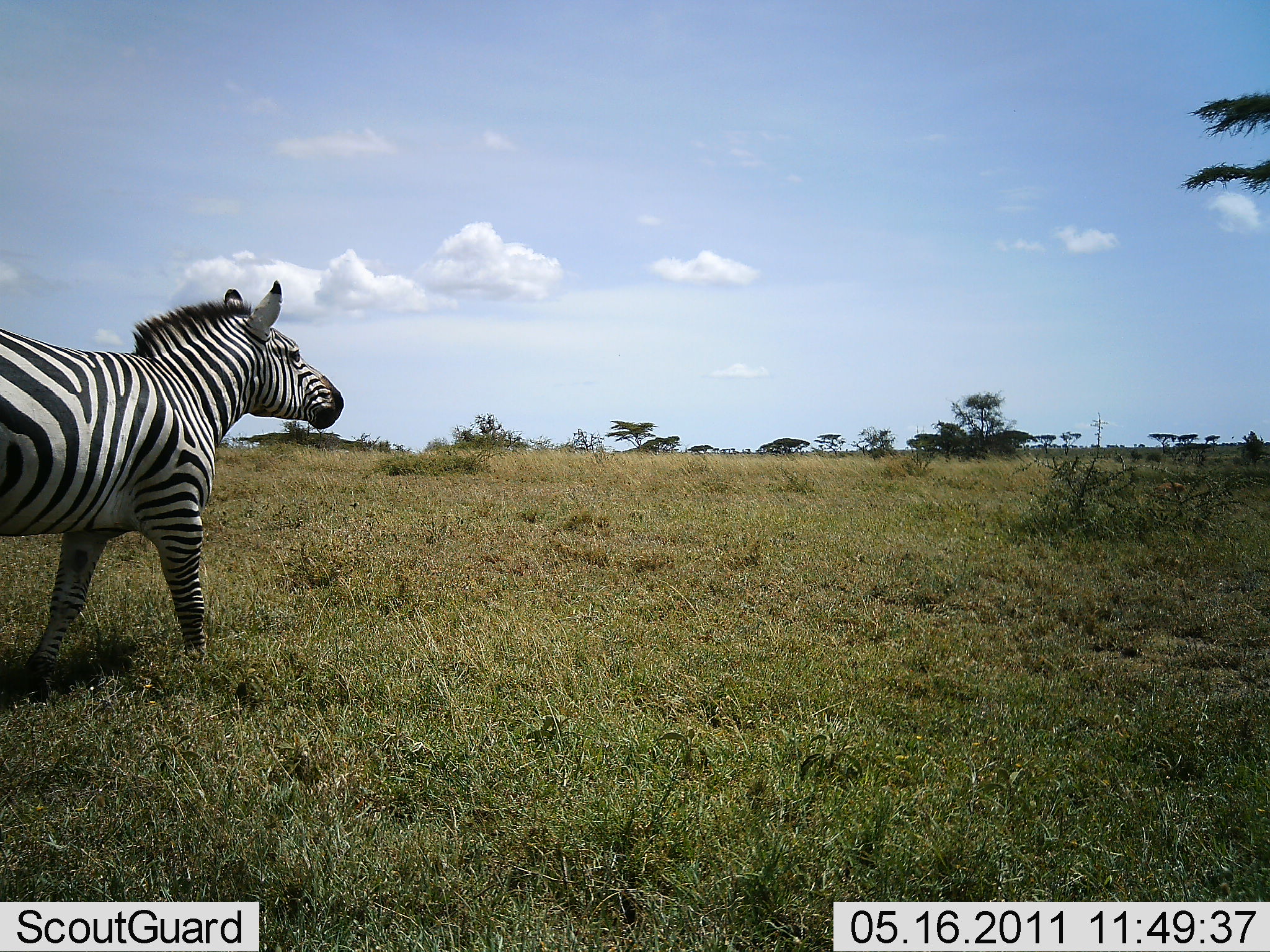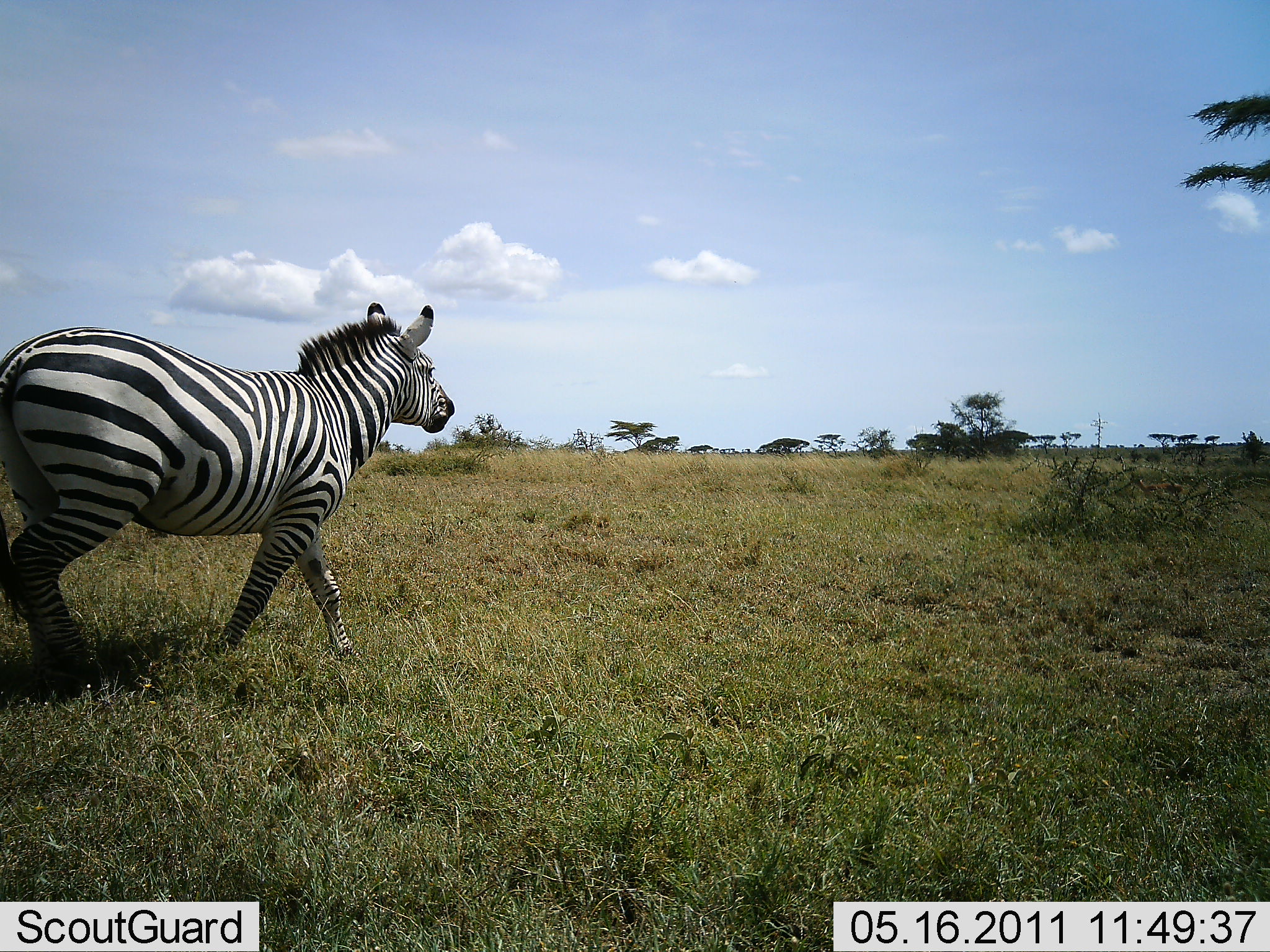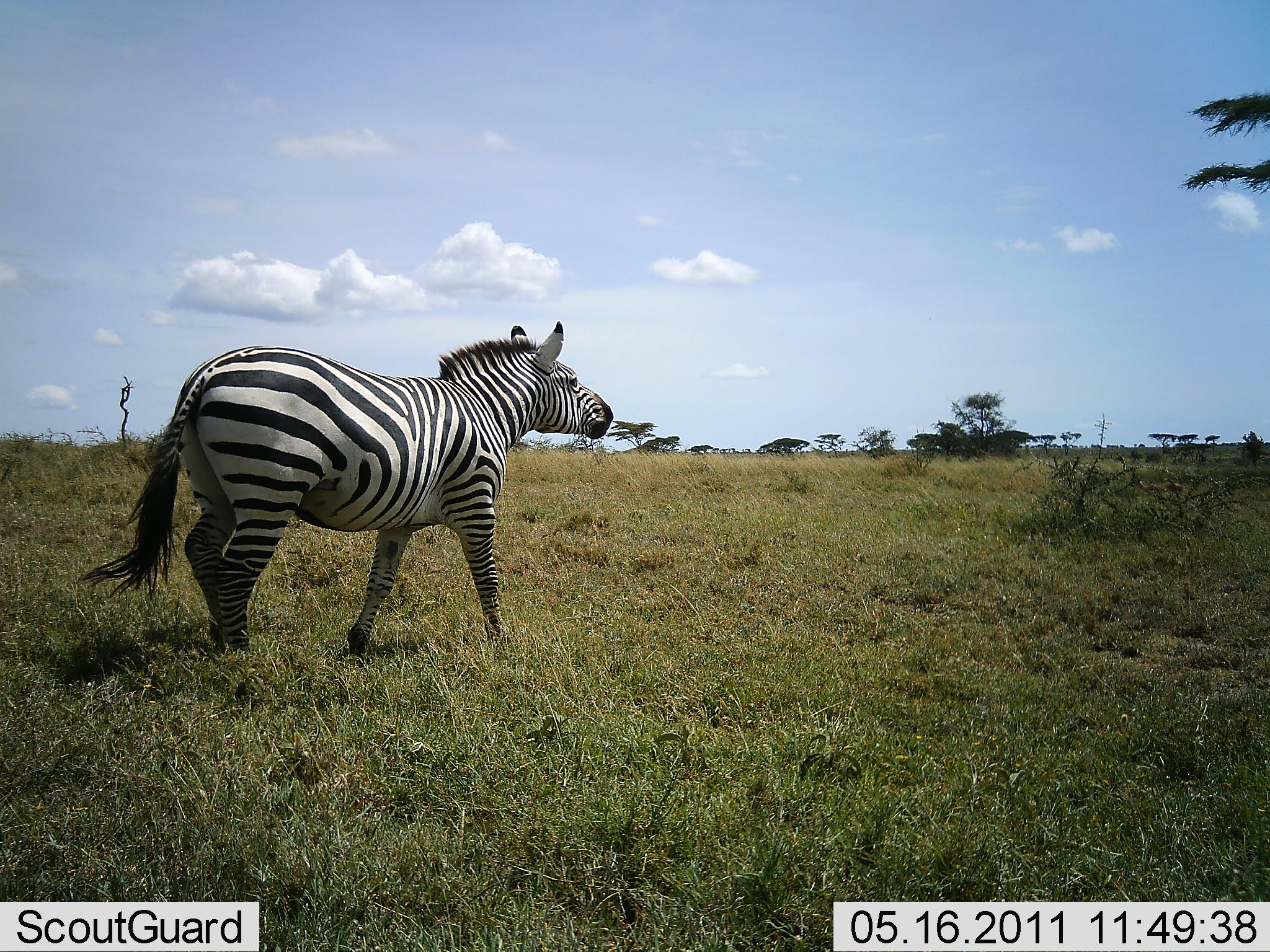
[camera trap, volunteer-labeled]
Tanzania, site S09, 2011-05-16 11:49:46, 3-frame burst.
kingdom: Animalia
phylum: Chordata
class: Mammalia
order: Perissodactyla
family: Equidae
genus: Equus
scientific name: Equus quagga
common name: plains zebra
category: zebra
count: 1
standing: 0%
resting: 0%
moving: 100%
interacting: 0%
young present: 0%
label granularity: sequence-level